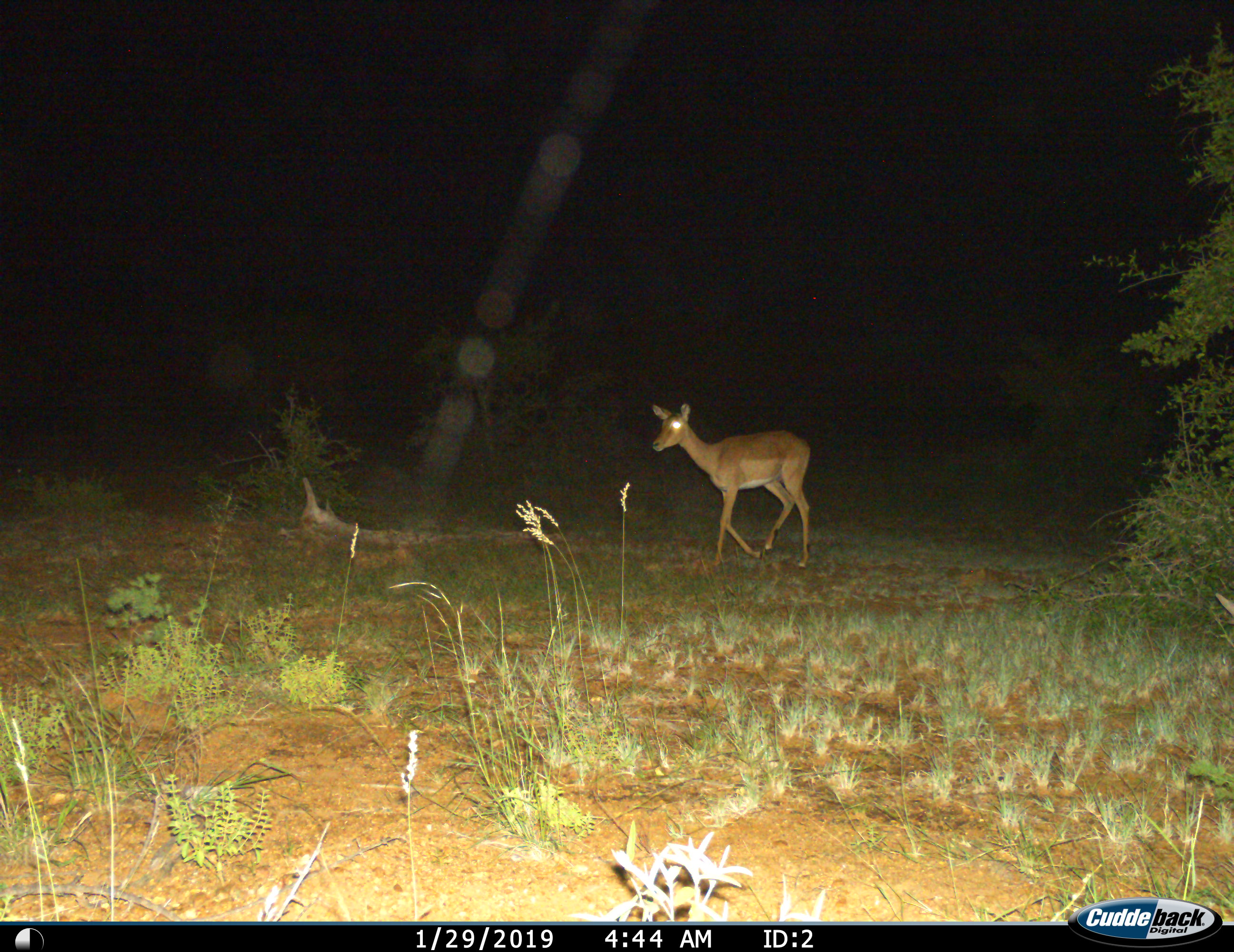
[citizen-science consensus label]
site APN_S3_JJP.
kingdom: Animalia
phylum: Chordata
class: Mammalia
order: Artiodactyla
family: Bovidae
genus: Aepyceros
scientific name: Aepyceros melampus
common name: impala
Impala (Aepyceros melampus), count 1. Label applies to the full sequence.